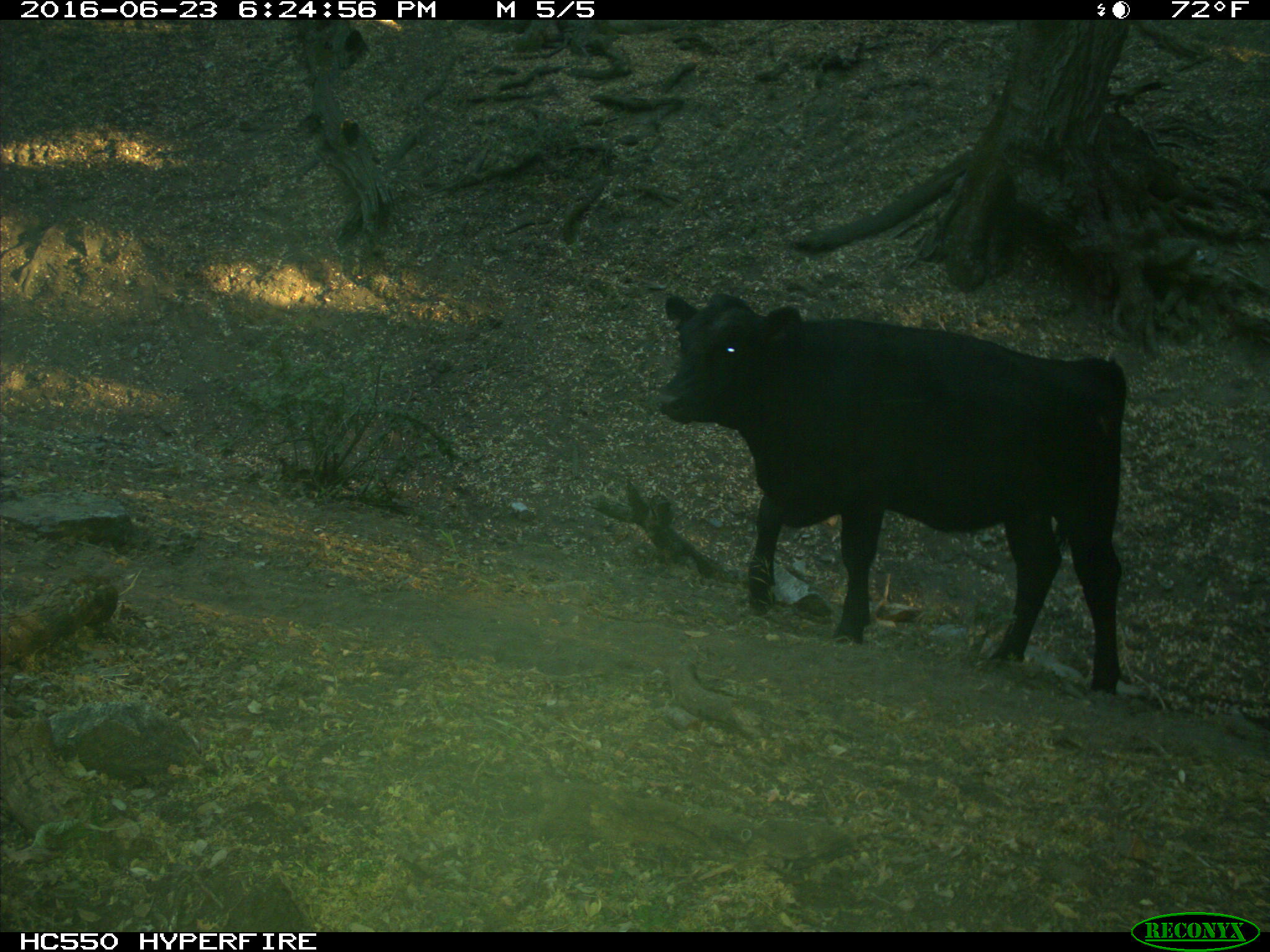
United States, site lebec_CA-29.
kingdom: Animalia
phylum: Chordata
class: Mammalia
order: Artiodactyla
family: Bovidae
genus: Bos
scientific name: Bos taurus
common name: domestic cow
Bos taurus (domestic cow).